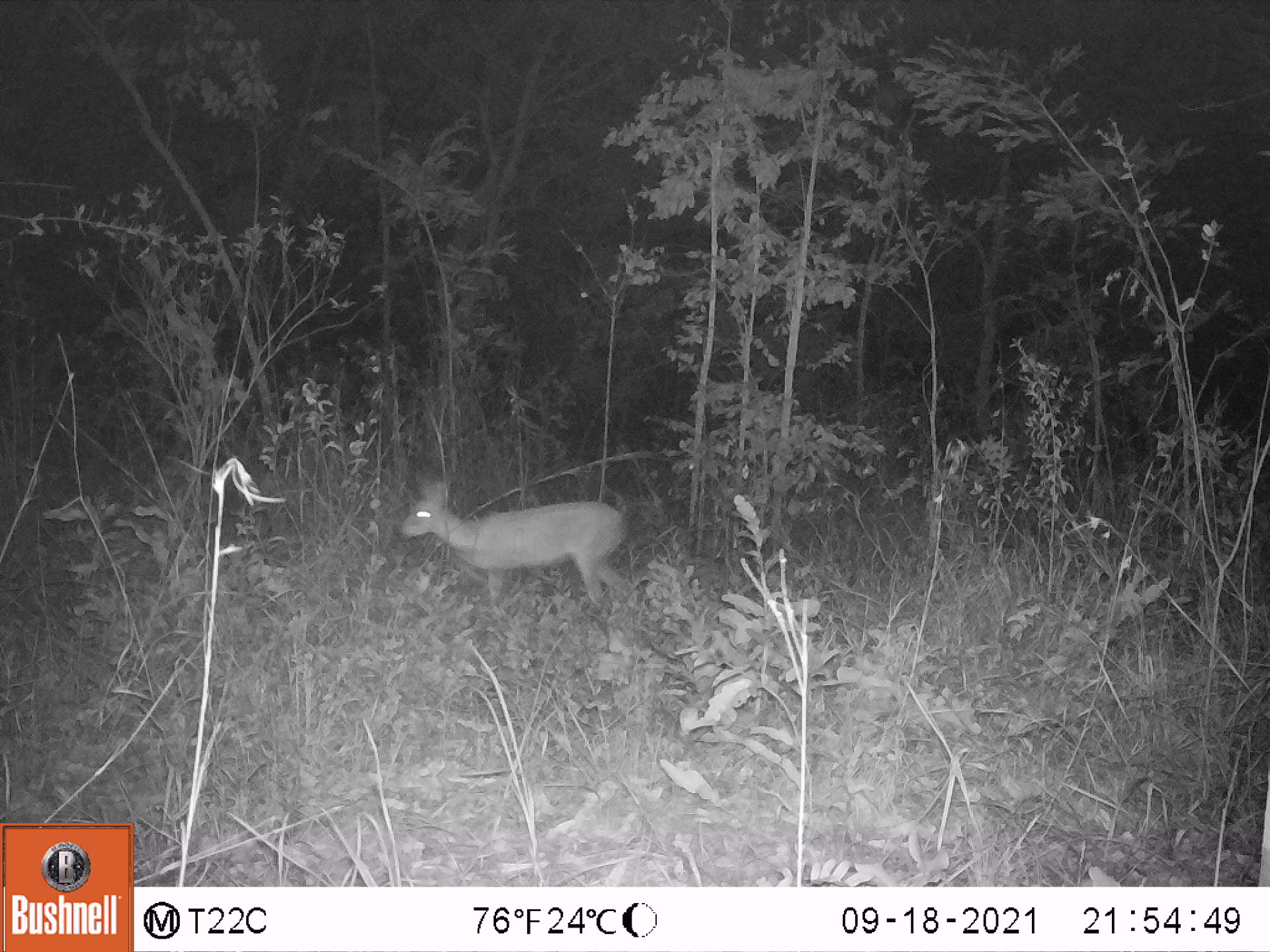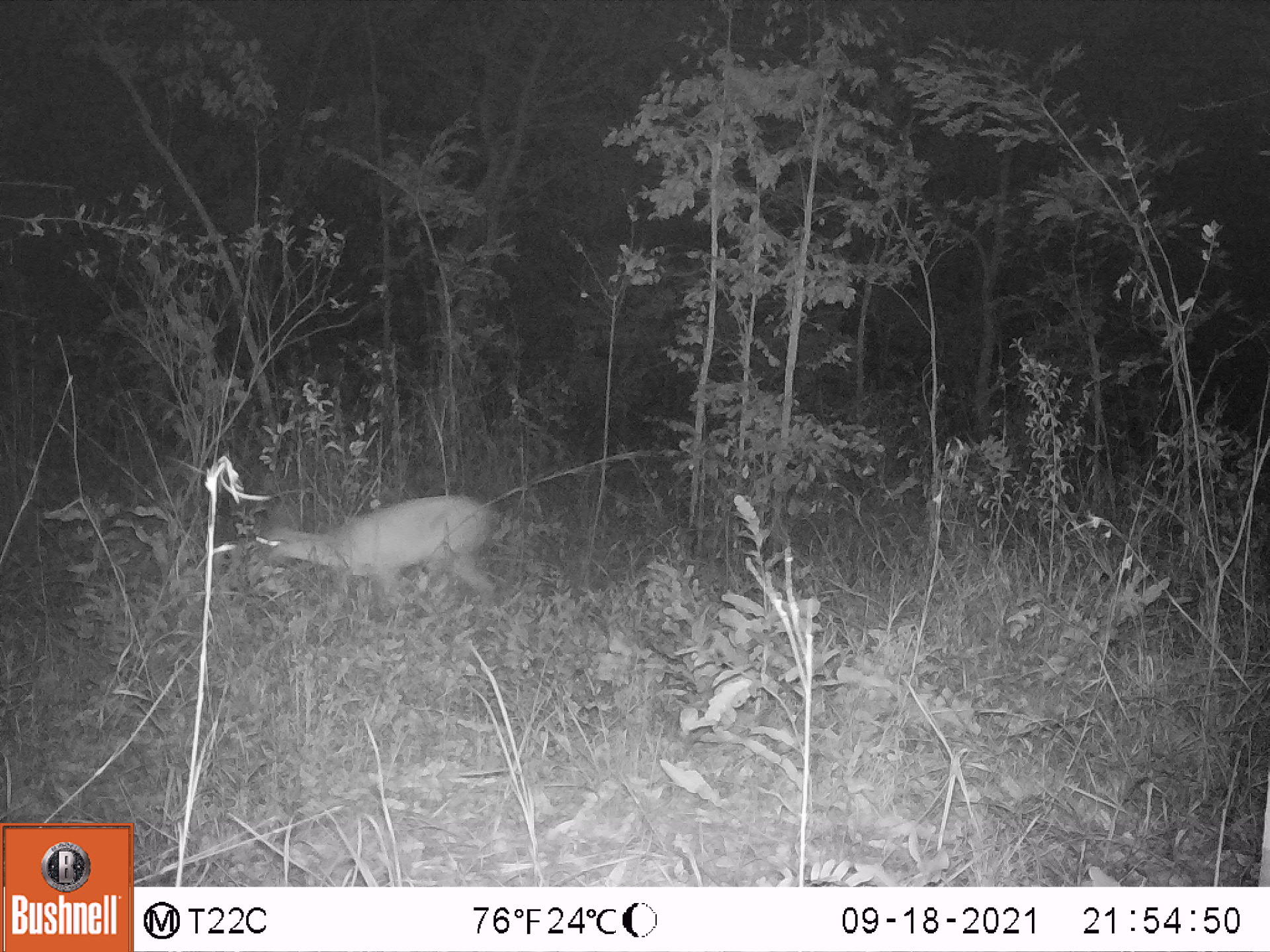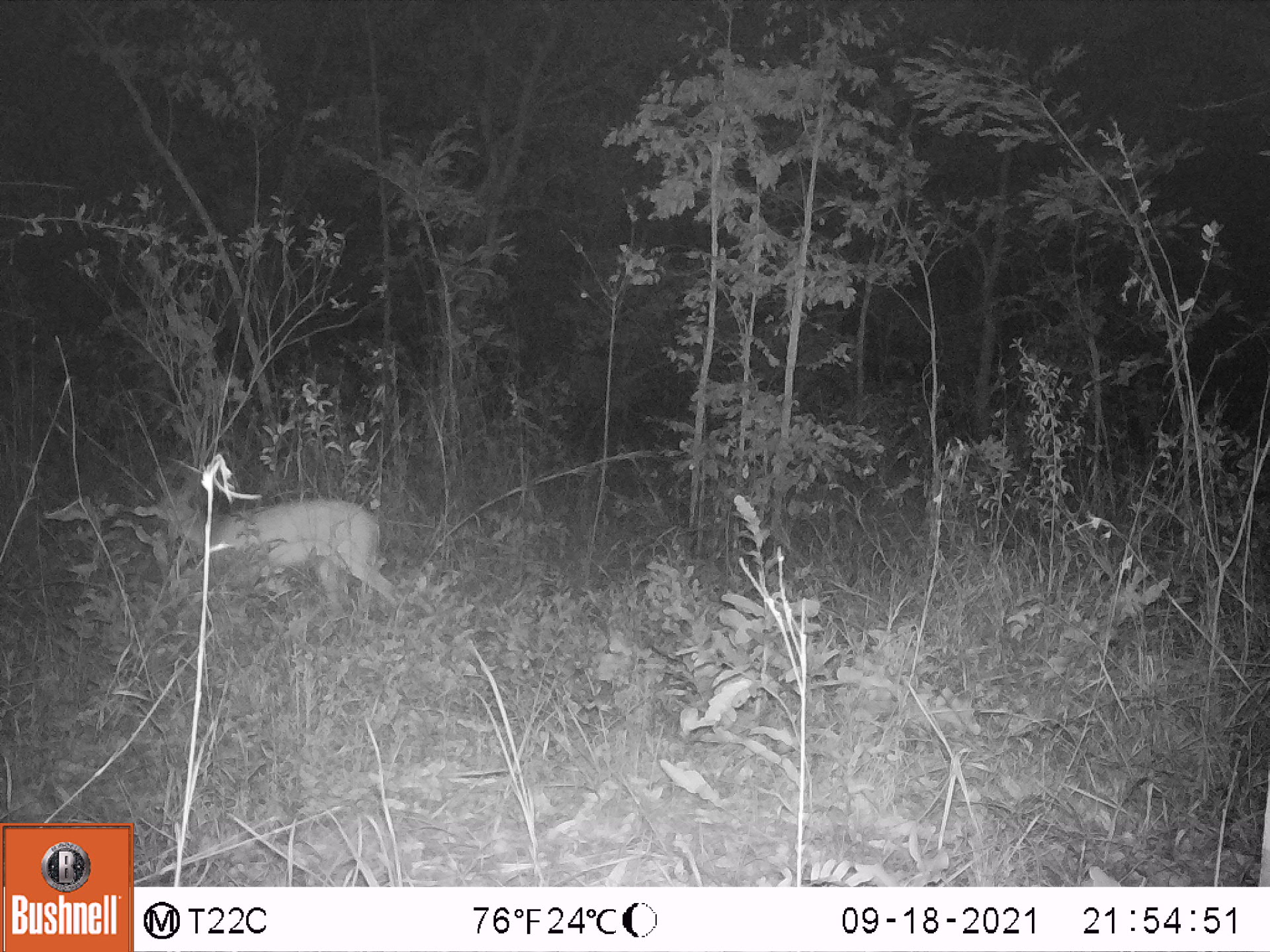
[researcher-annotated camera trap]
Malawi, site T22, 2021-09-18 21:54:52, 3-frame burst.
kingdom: Animalia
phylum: Chordata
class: Mammalia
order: Artiodactyla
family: Bovidae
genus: Sylvicapra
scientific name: Sylvicapra grimmia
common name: common duiker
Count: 1.